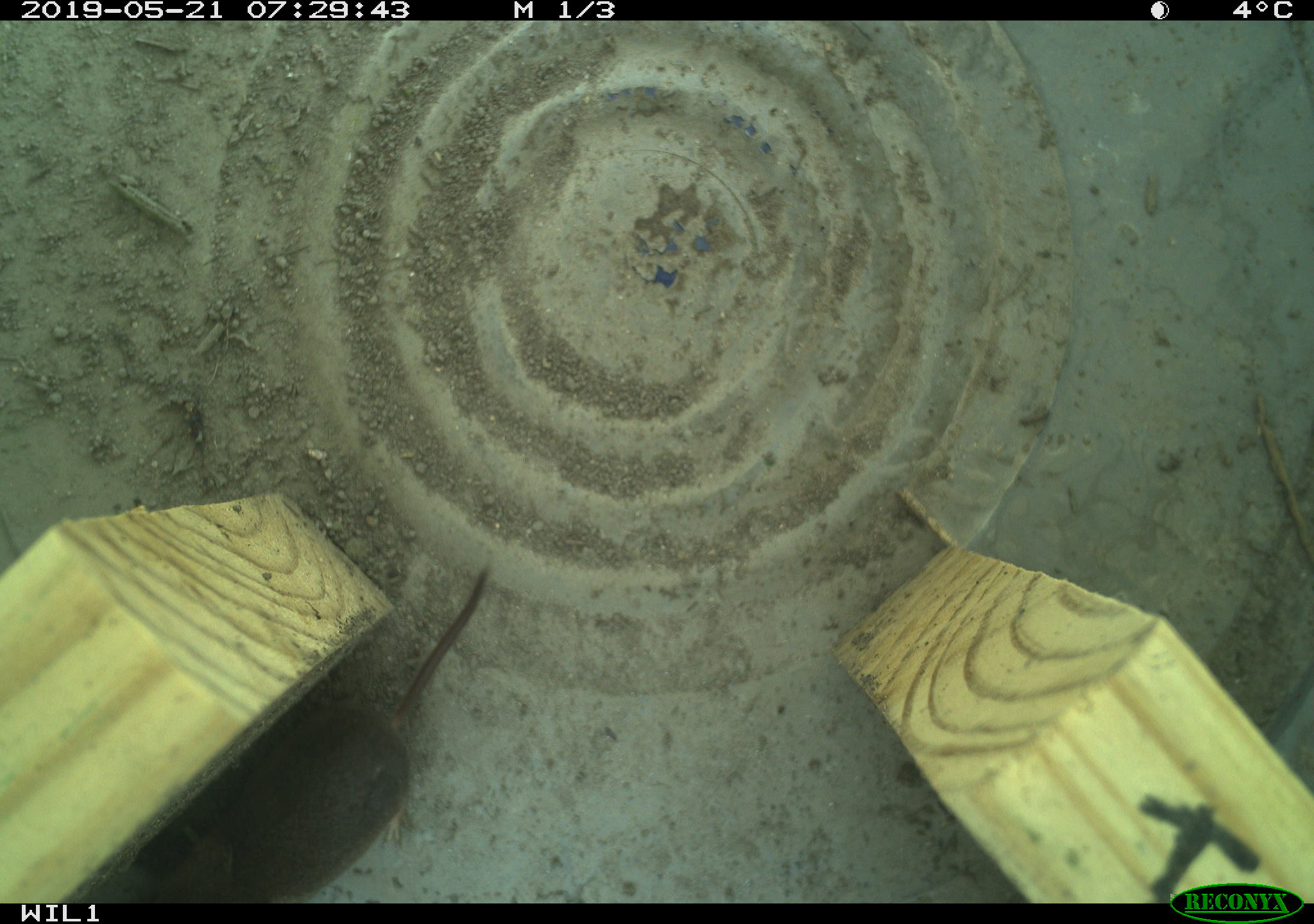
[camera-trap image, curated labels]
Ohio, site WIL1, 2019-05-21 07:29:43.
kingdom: Animalia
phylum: Chordata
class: Mammalia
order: Rodentia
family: Cricetidae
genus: Microtus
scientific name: Microtus pennsylvanicus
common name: meadow vole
Meadow vole (Microtus pennsylvanicus).